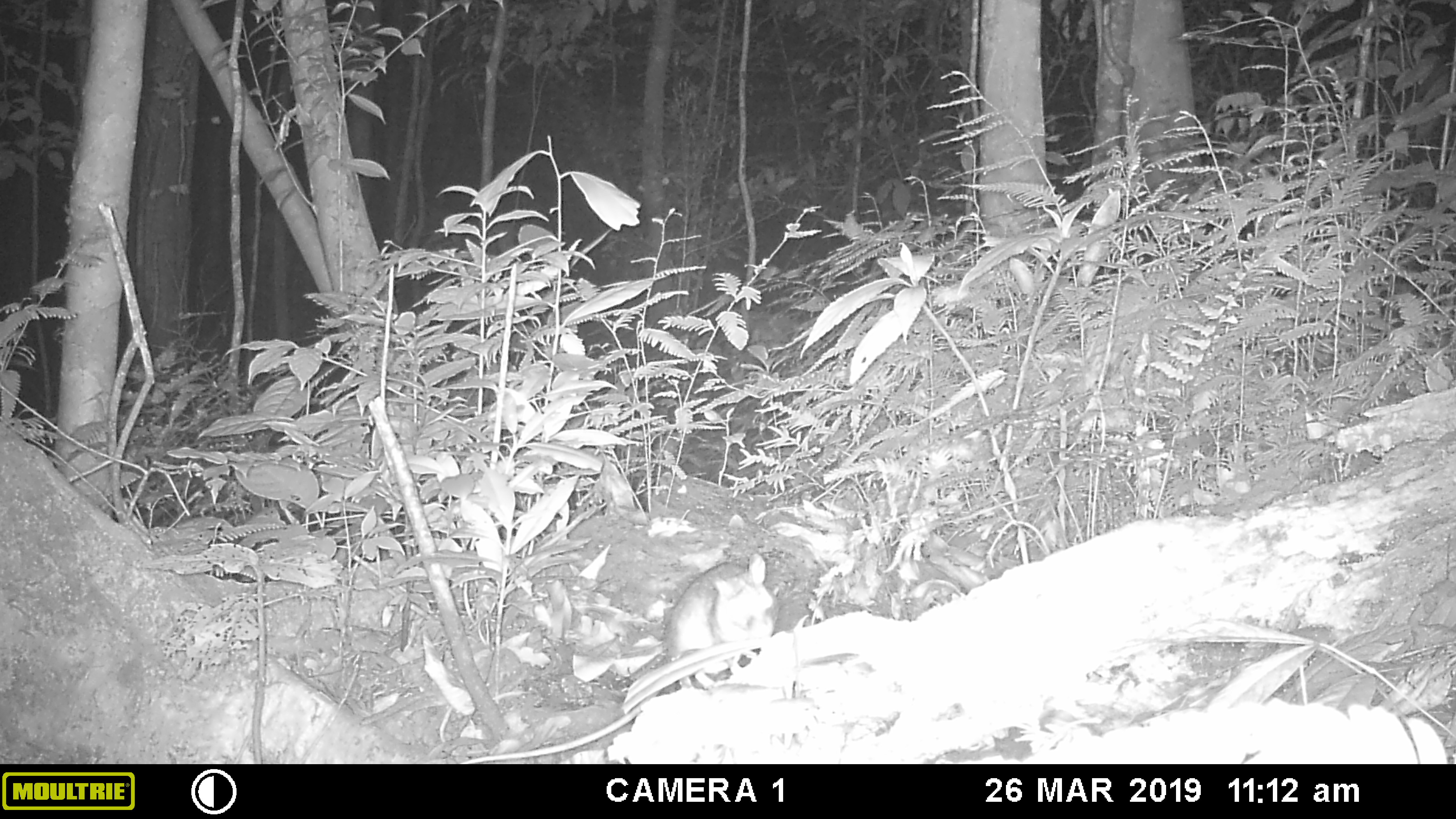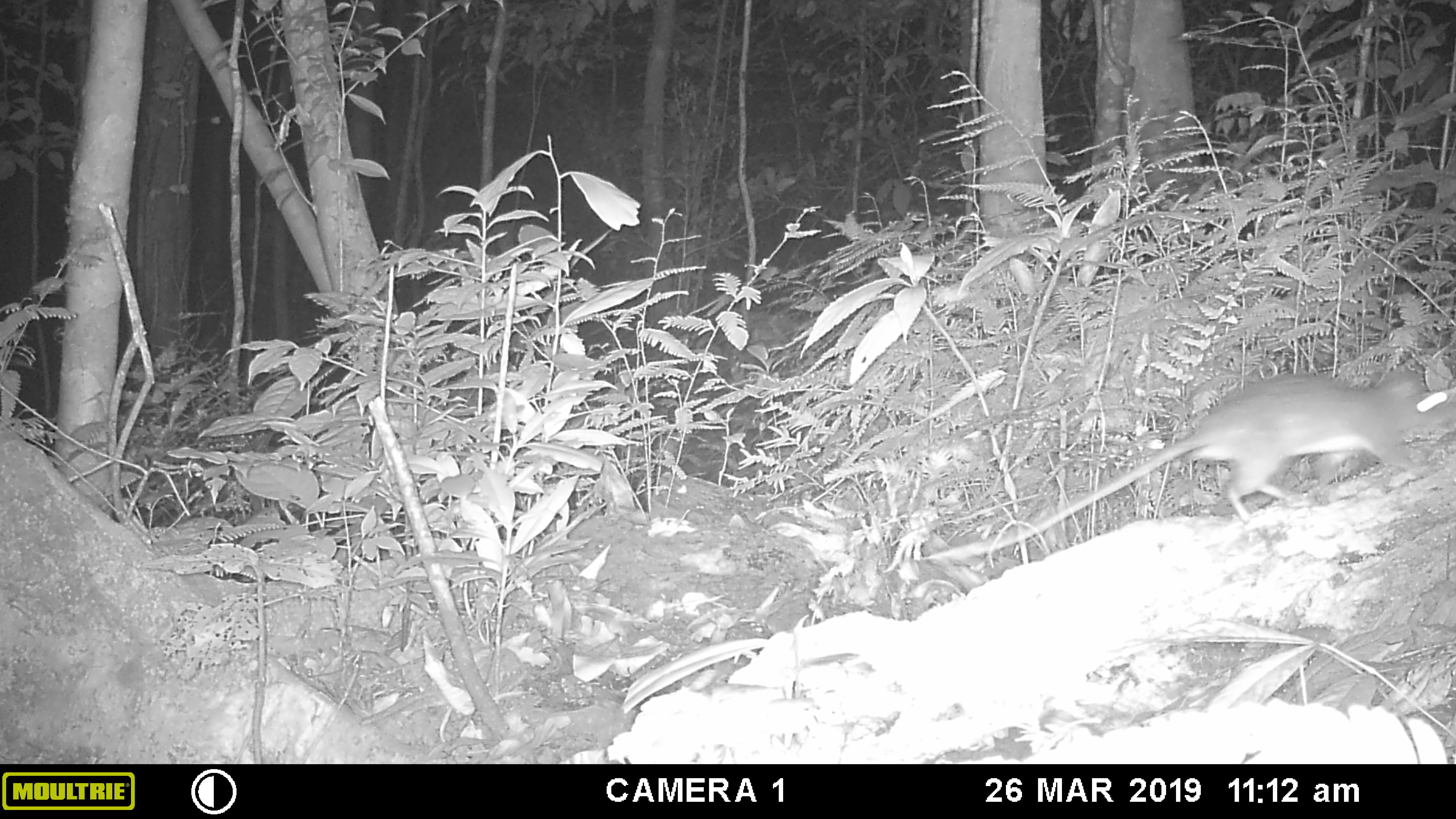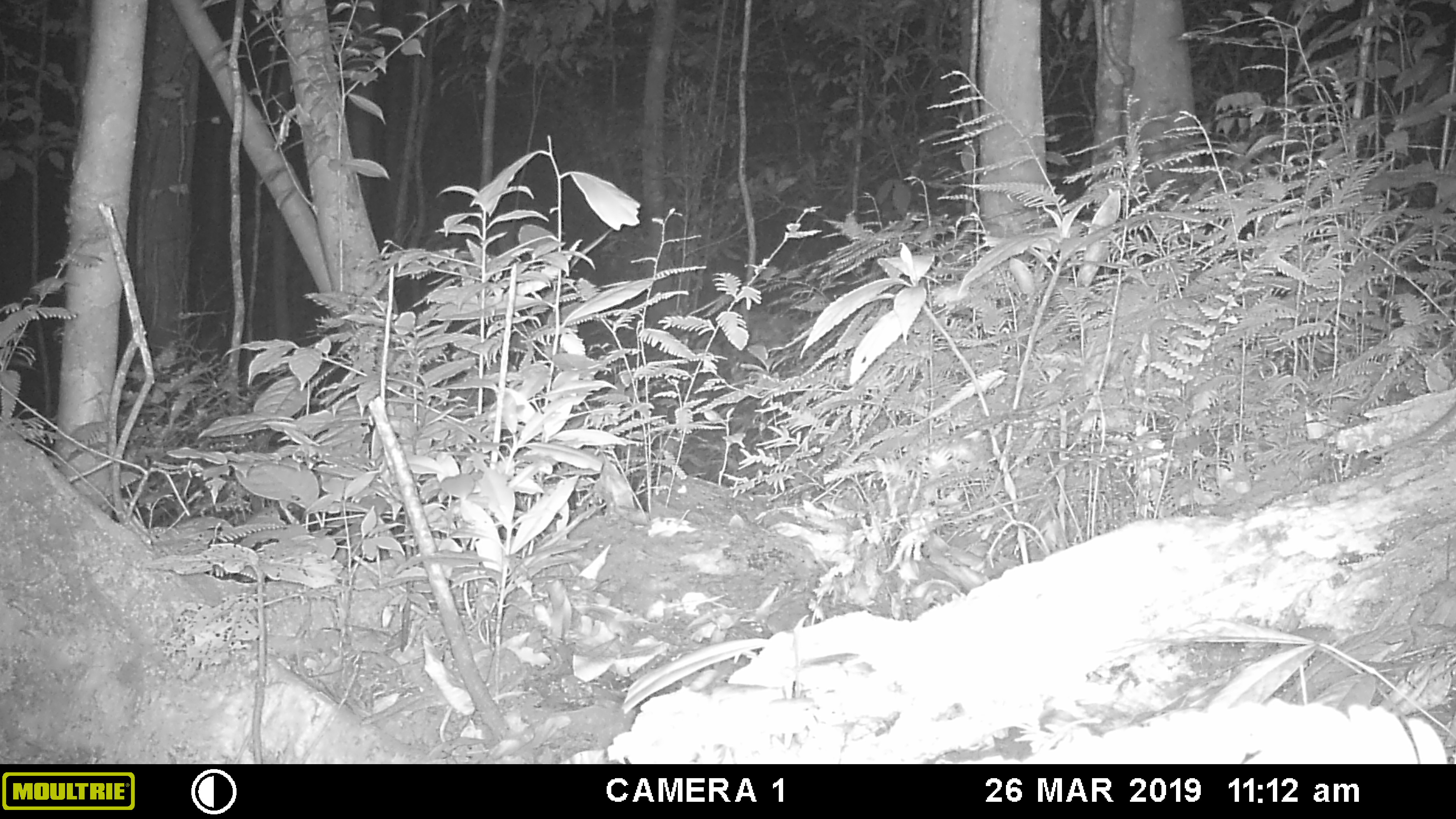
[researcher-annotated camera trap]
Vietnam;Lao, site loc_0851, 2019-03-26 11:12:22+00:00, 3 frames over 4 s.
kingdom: Animalia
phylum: Chordata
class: Mammalia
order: Rodentia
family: Muridae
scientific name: Muridae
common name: old-world mice and rats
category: unidentified murid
Unidentified murid (old-world mice and rats) (Muridae). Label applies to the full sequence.